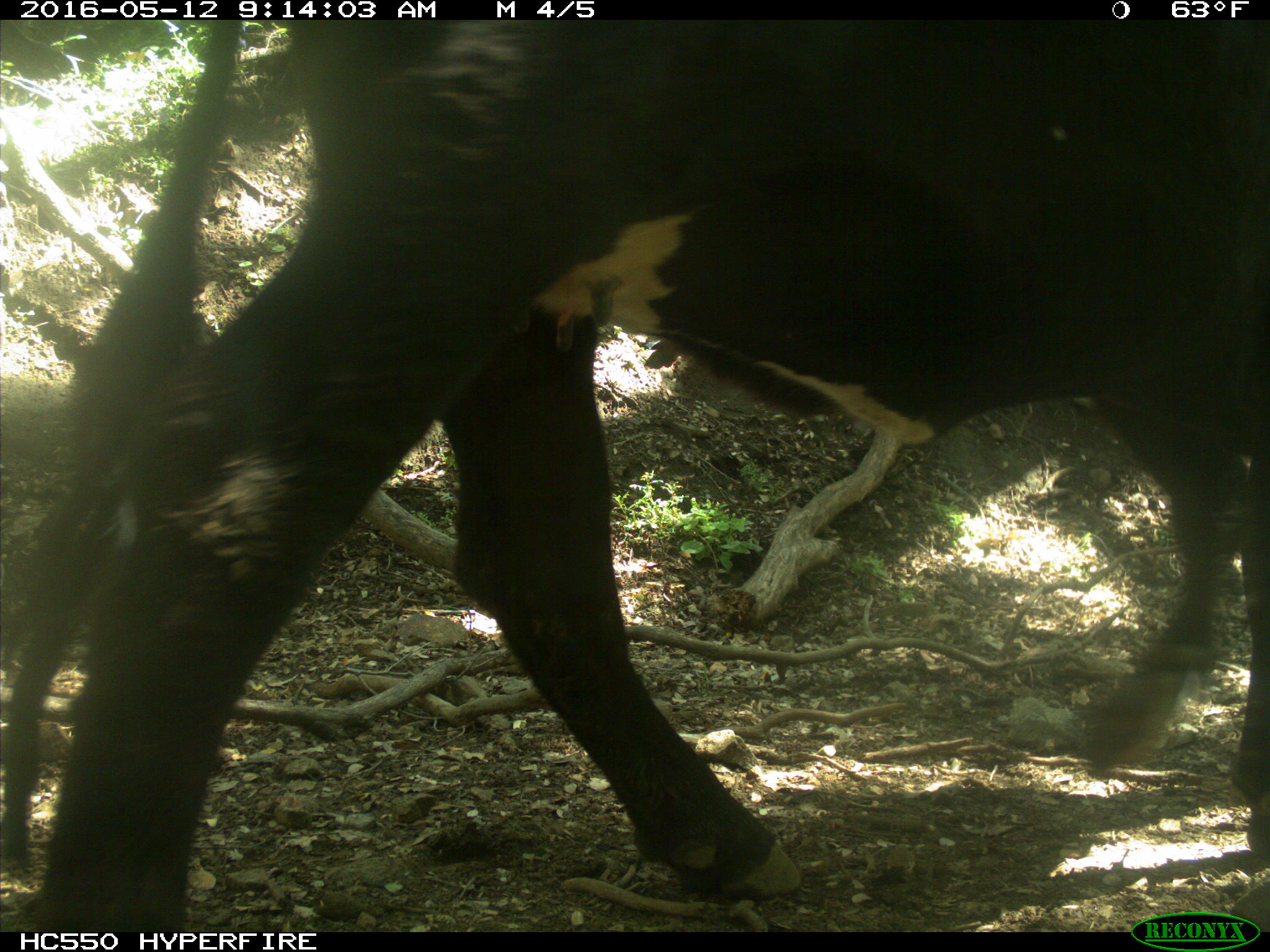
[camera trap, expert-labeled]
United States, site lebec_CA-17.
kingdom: Animalia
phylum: Chordata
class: Mammalia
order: Artiodactyla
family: Bovidae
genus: Bos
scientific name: Bos taurus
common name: domestic cow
Bos taurus (domestic cow).